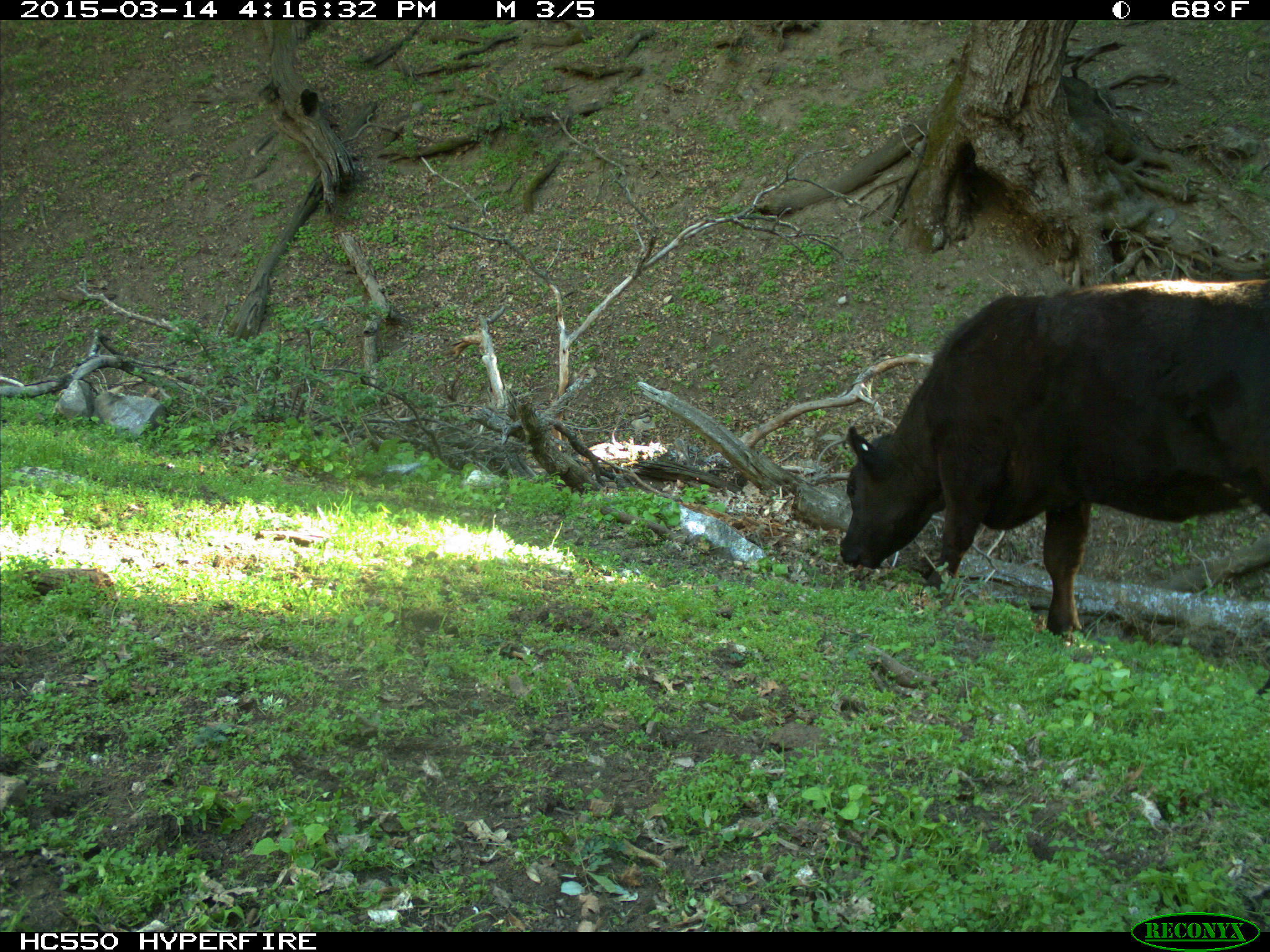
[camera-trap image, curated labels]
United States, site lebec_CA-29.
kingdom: Animalia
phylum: Chordata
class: Mammalia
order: Artiodactyla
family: Bovidae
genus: Bos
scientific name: Bos taurus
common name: domestic cow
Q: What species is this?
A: Bos taurus (domestic cow).